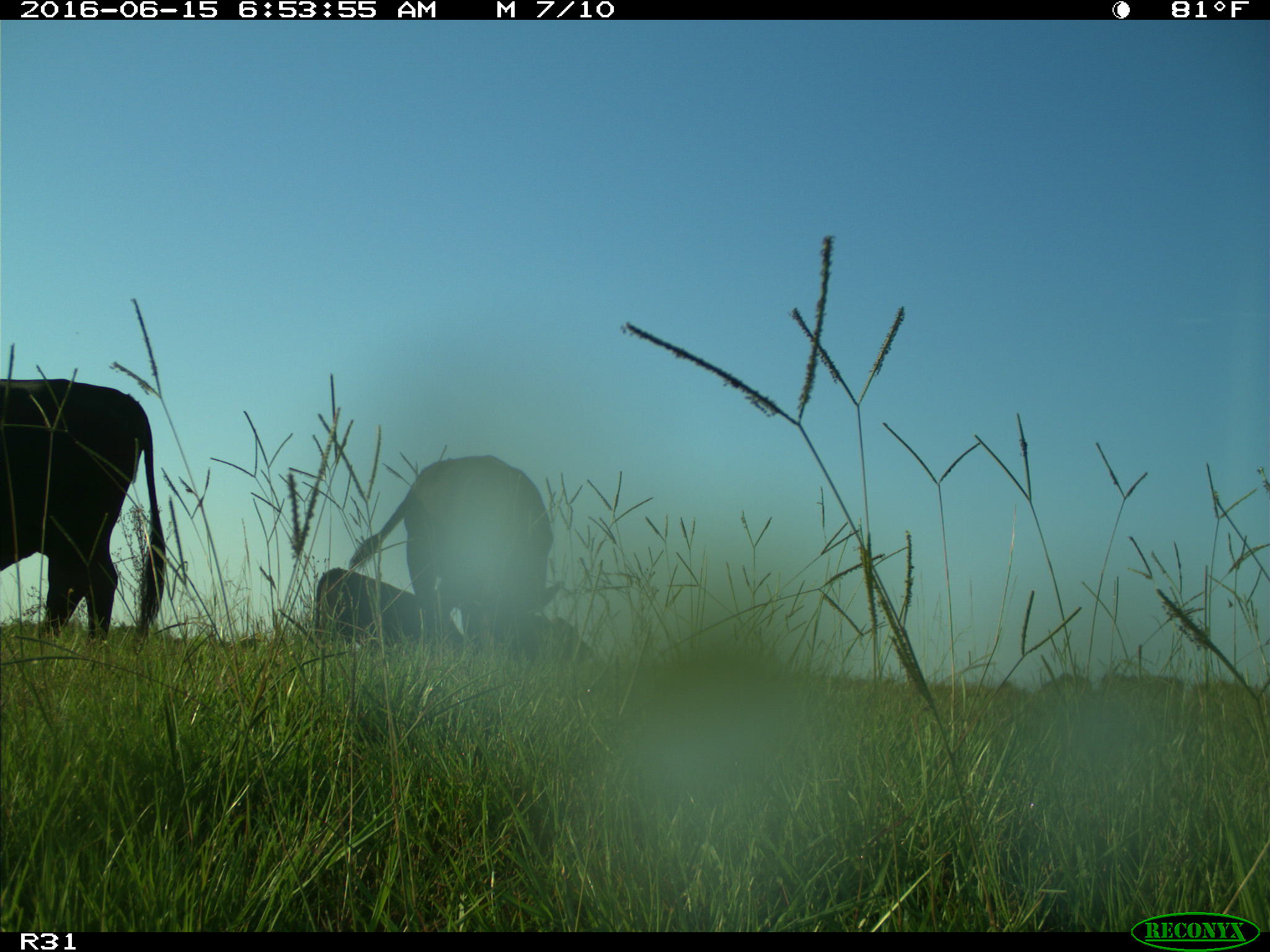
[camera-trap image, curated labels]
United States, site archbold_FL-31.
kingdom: Animalia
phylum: Chordata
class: Mammalia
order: Artiodactyla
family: Bovidae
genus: Bos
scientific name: Bos taurus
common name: domestic cow